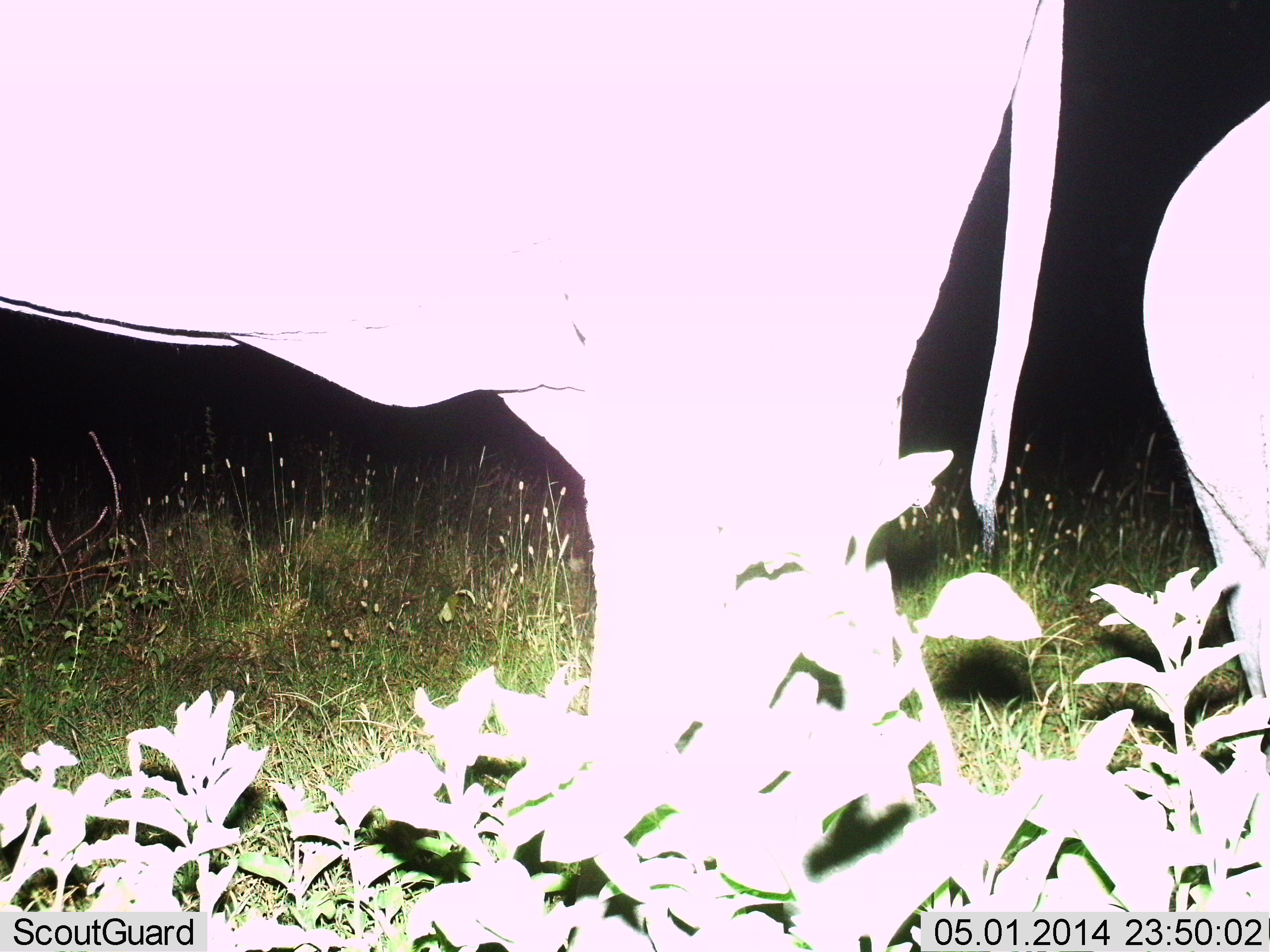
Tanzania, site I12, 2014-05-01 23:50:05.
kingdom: Animalia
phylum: Chordata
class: Mammalia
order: Proboscidea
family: Elephantidae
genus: Loxodonta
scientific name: Loxodonta africana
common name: african bush elephant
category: elephant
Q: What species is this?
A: Elephant (african bush elephant) (Loxodonta africana).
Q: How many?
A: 2.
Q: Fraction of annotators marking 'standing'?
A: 100%.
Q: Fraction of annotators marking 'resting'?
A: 0%.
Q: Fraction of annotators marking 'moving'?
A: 0%.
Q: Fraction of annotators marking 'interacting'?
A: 0%.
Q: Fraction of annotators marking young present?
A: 50%.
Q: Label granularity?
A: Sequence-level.